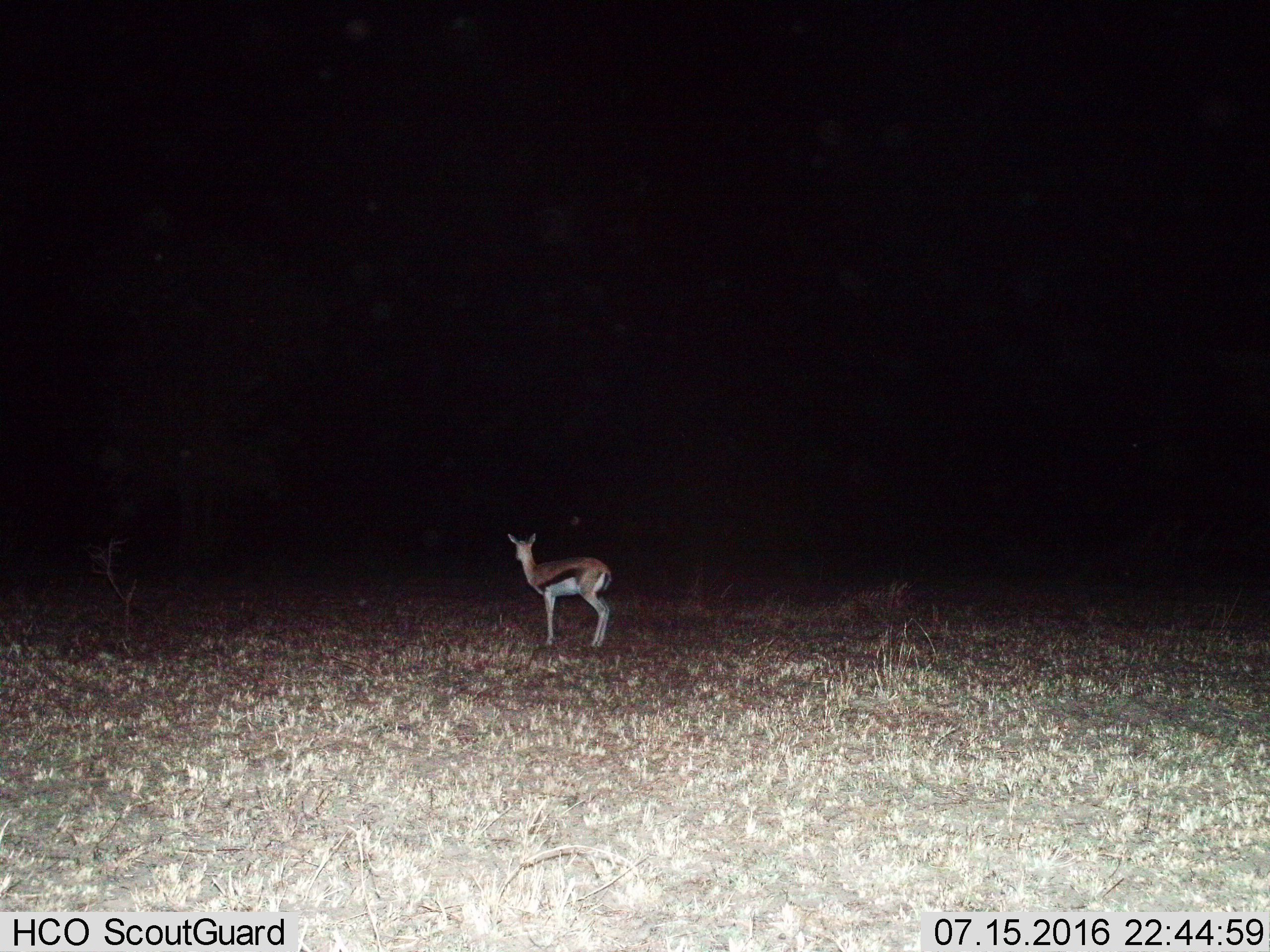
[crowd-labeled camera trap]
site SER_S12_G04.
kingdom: Animalia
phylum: Chordata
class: Mammalia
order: Artiodactyla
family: Bovidae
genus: Eudorcas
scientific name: Eudorcas thomsonii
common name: thomson's gazelle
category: gazellethomsons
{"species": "gazellethomsons (thomson's gazelle) (Eudorcas thomsonii)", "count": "1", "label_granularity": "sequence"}